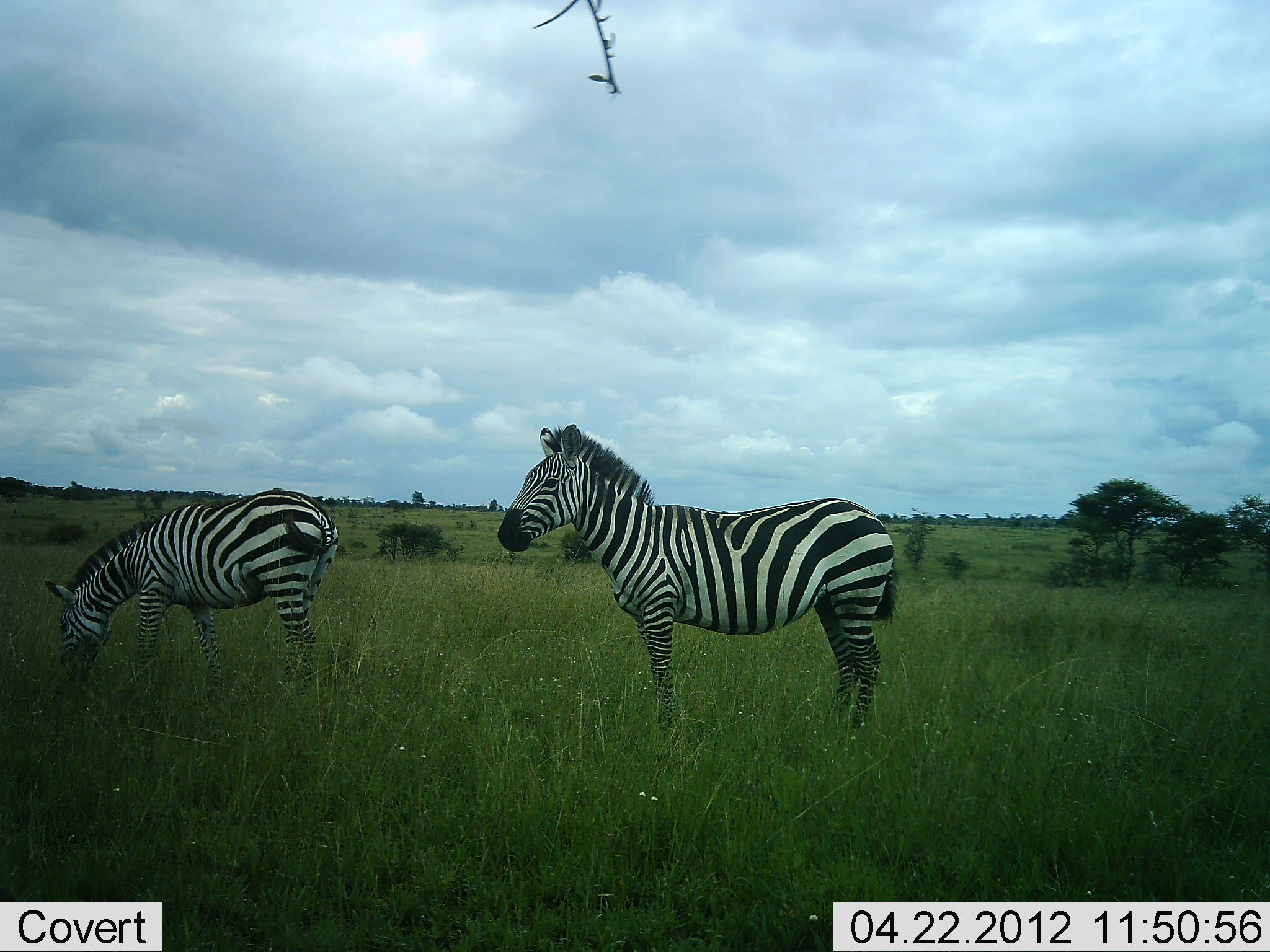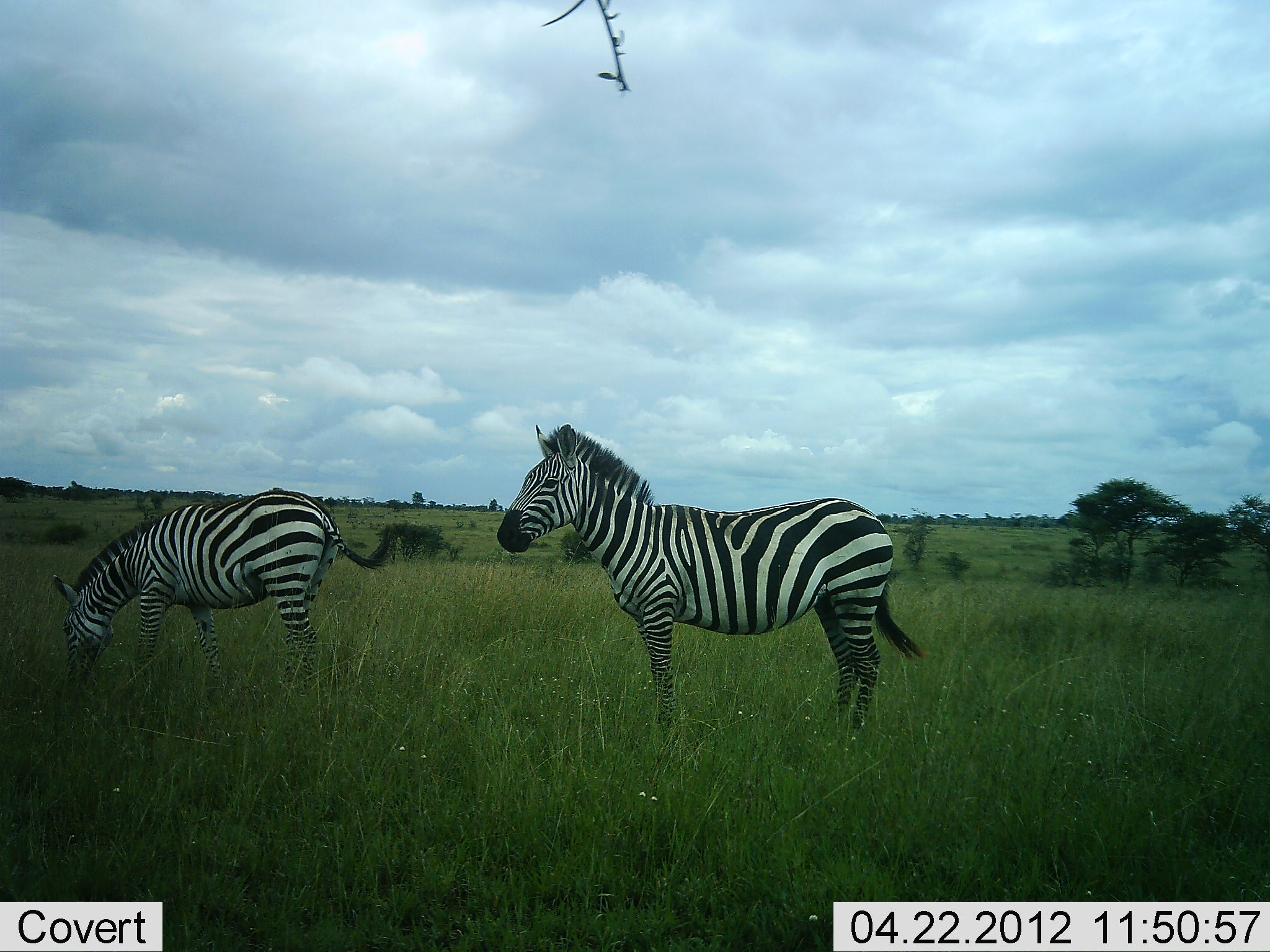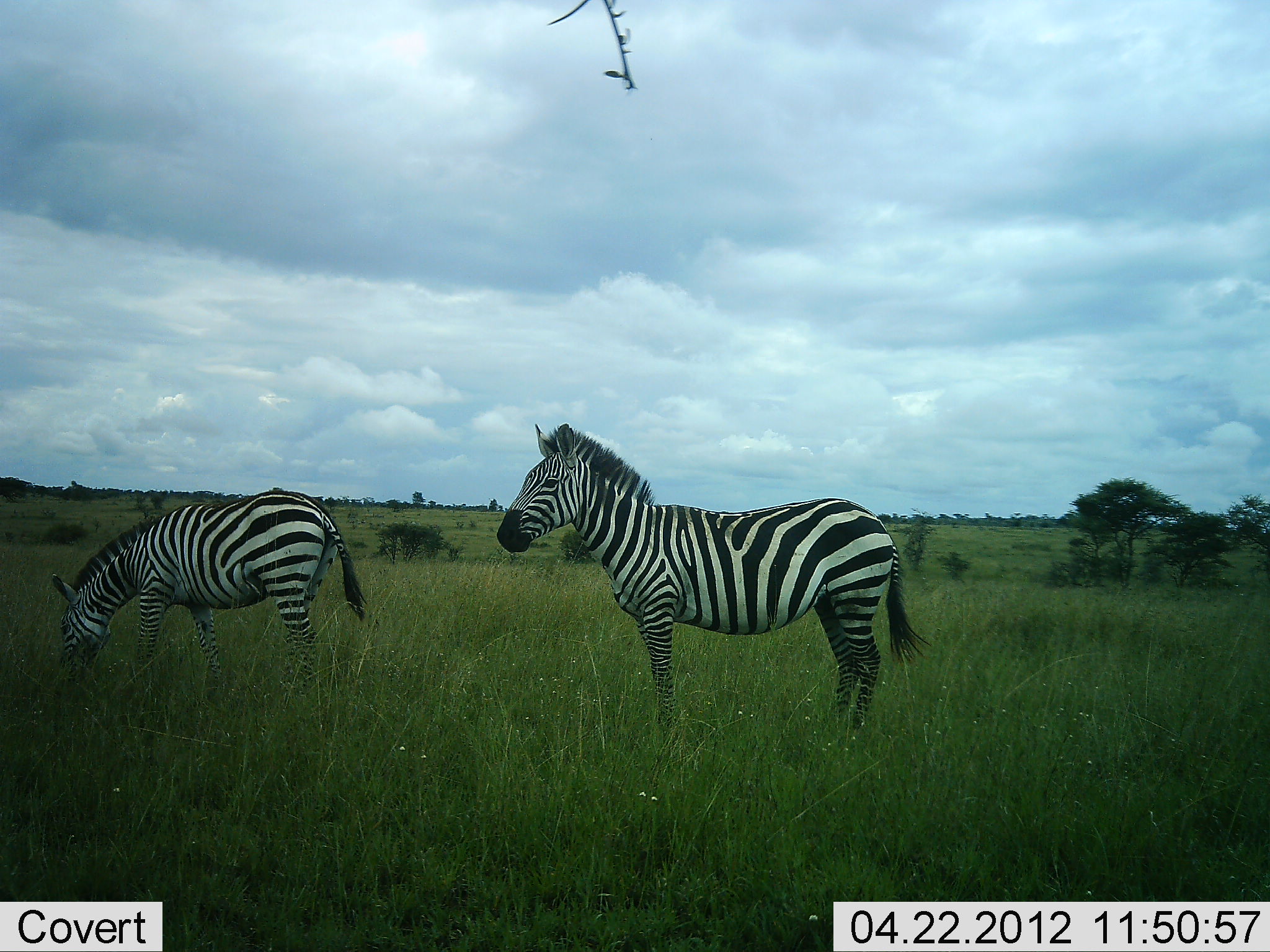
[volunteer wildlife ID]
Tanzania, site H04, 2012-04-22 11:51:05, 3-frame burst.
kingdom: Animalia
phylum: Chordata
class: Mammalia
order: Perissodactyla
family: Equidae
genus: Equus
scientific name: Equus quagga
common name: plains zebra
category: zebra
Zebra (plains zebra) (Equus quagga), count 2. Behavior (volunteer vote fractions): standing 95%, resting 0%, moving 0%, interacting 0%. Young present (vote fraction): 0%. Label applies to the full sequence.